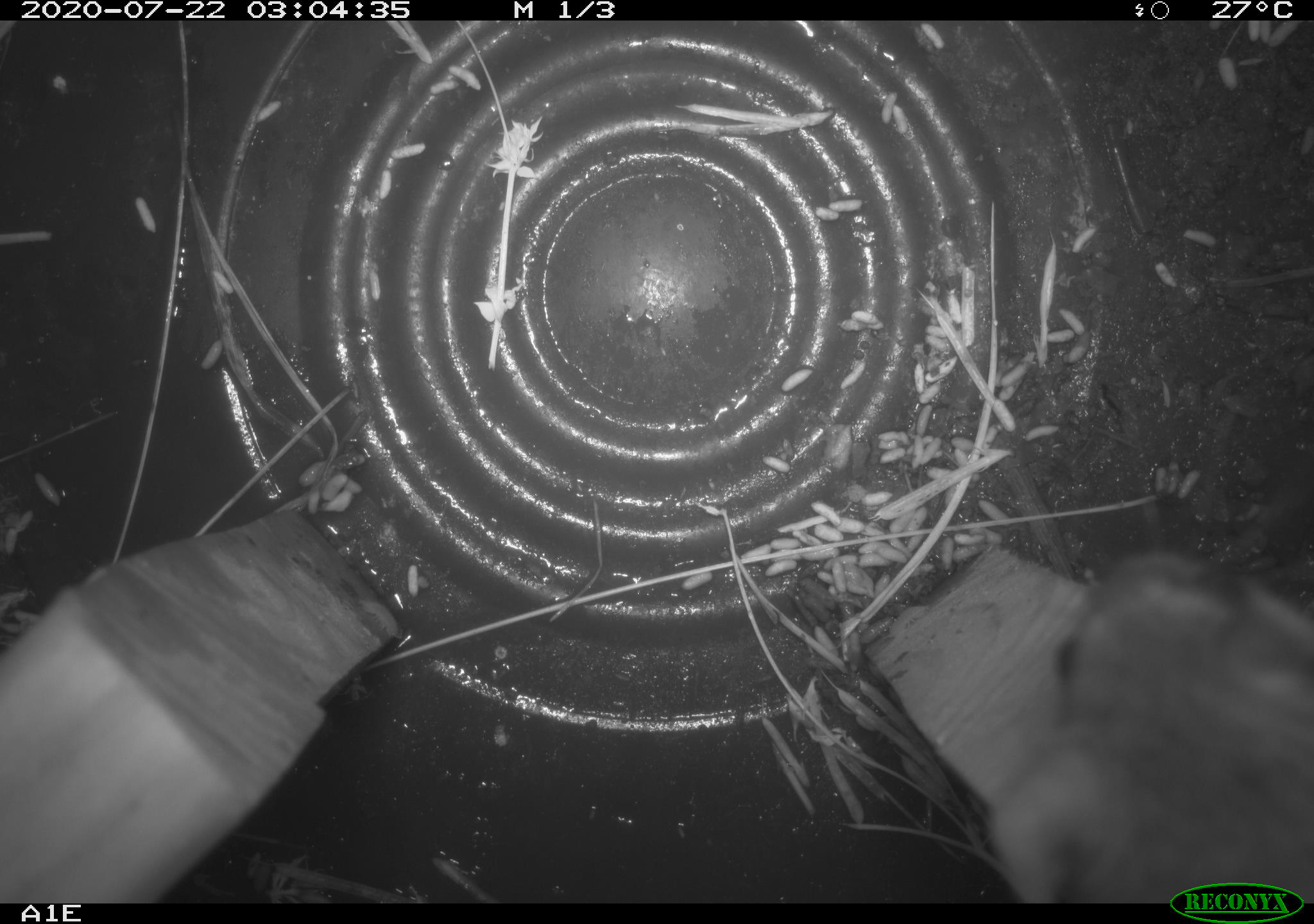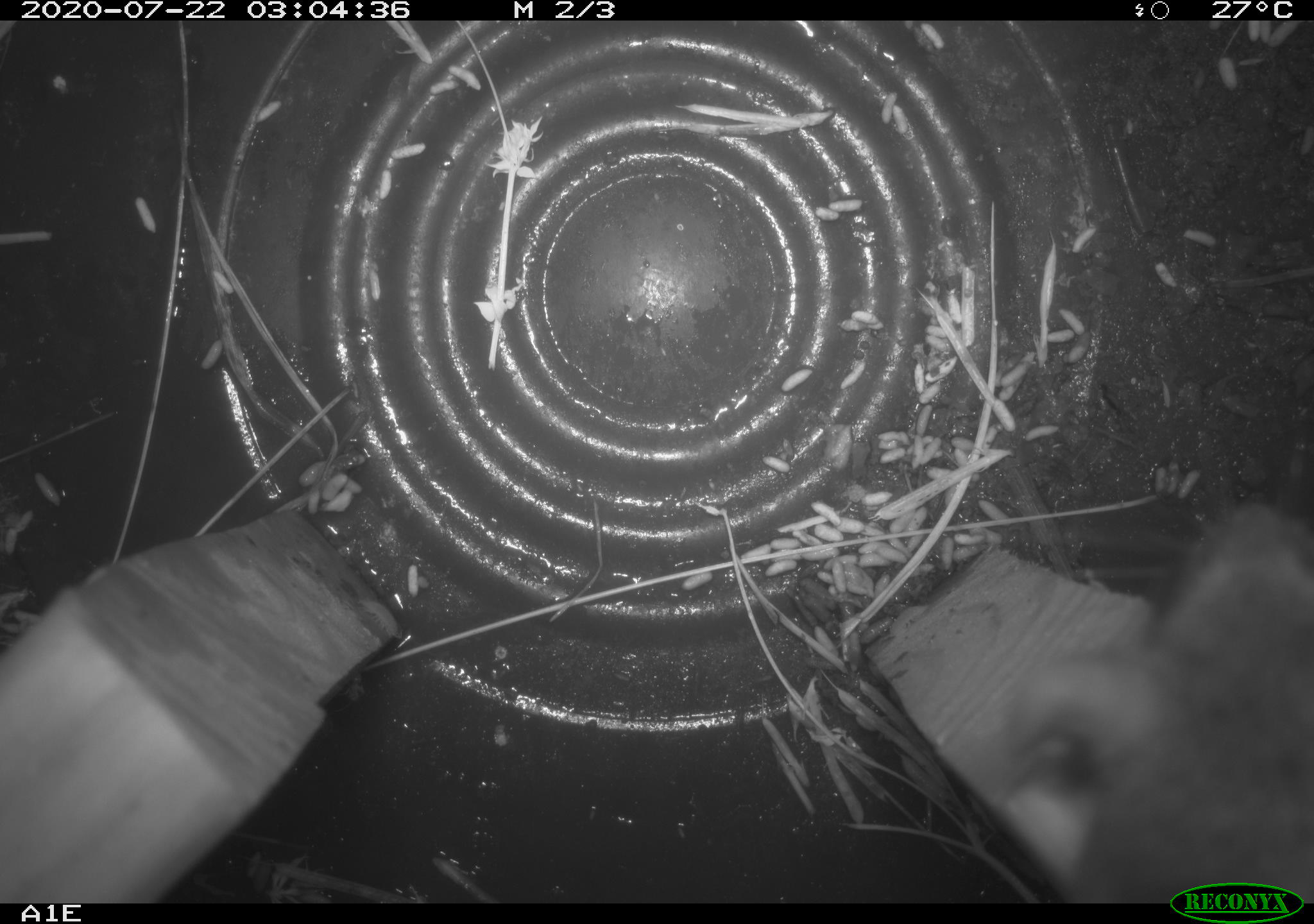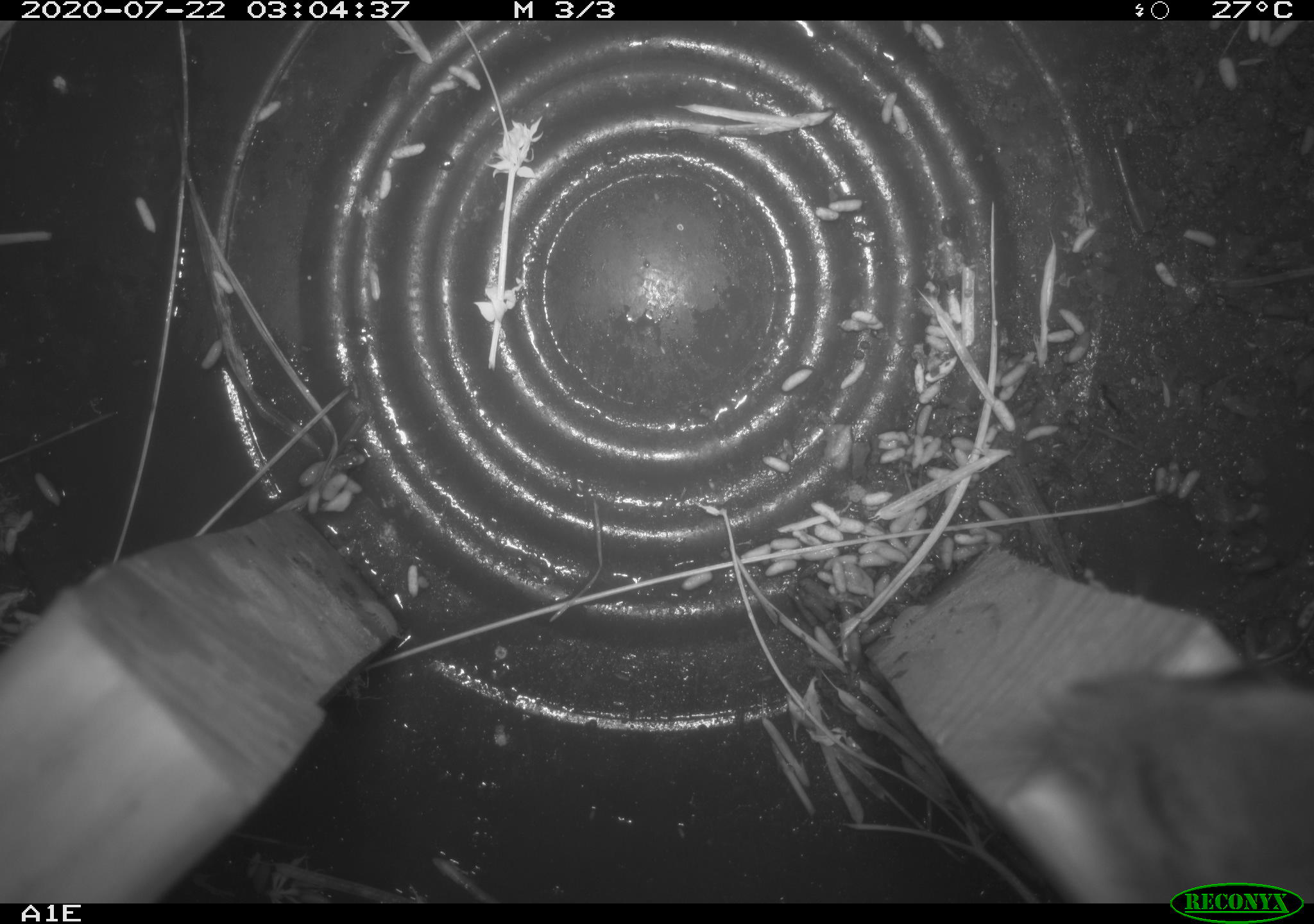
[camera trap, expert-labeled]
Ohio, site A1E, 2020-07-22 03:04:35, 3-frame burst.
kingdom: Animalia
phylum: Chordata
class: Mammalia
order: Rodentia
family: Cricetidae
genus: Peromyscus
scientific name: Peromyscus leucopus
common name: white-footed mouse